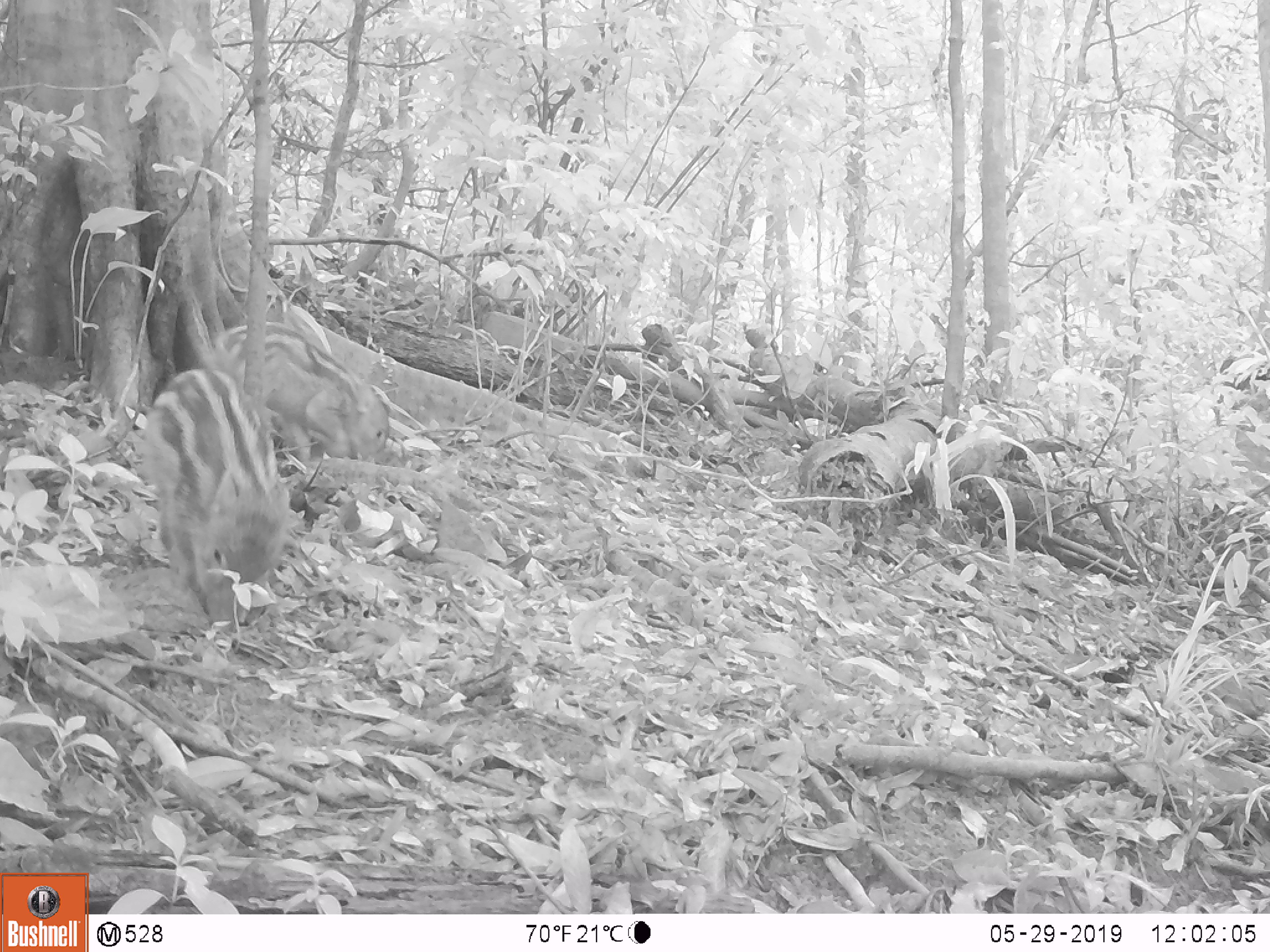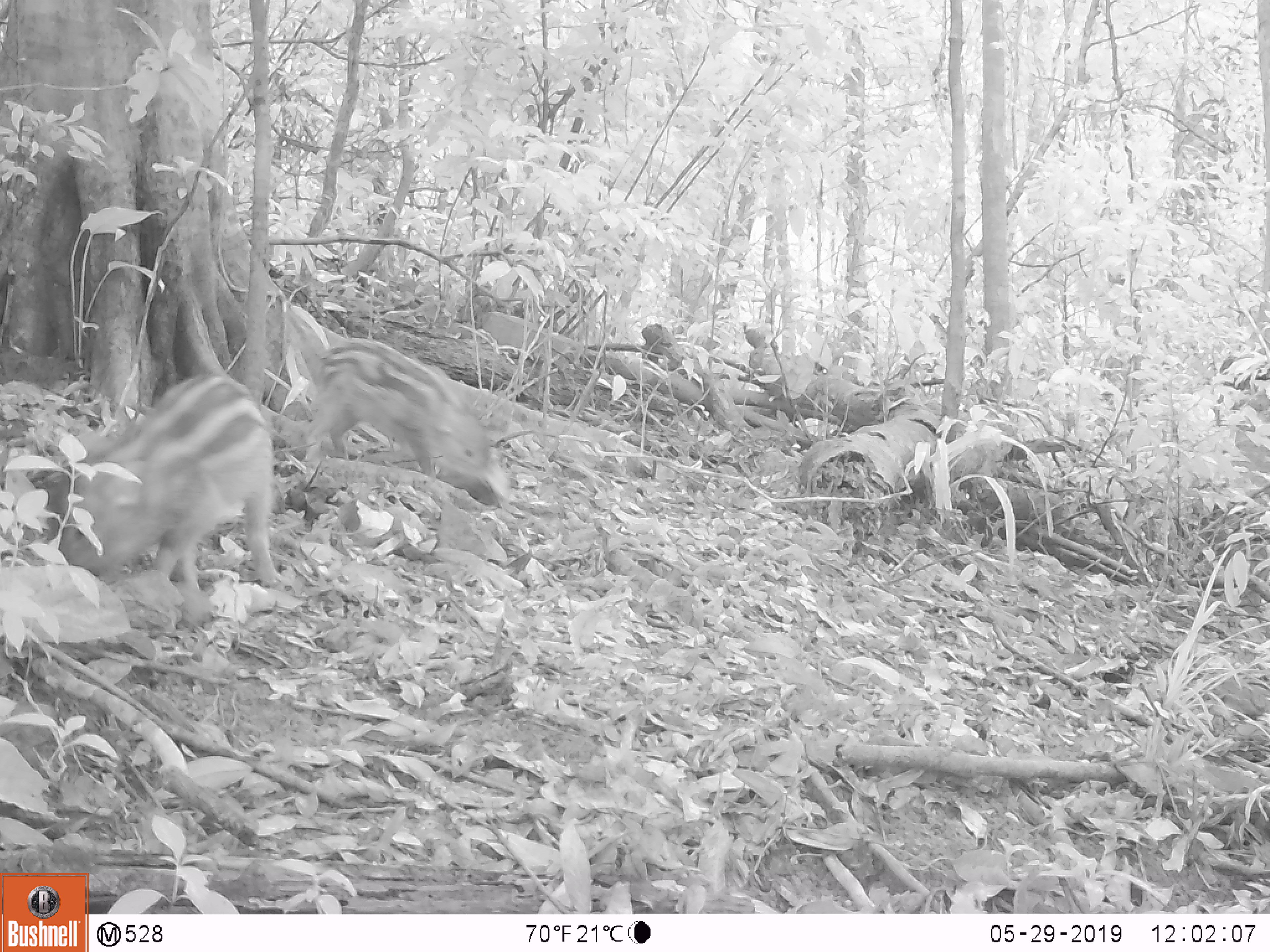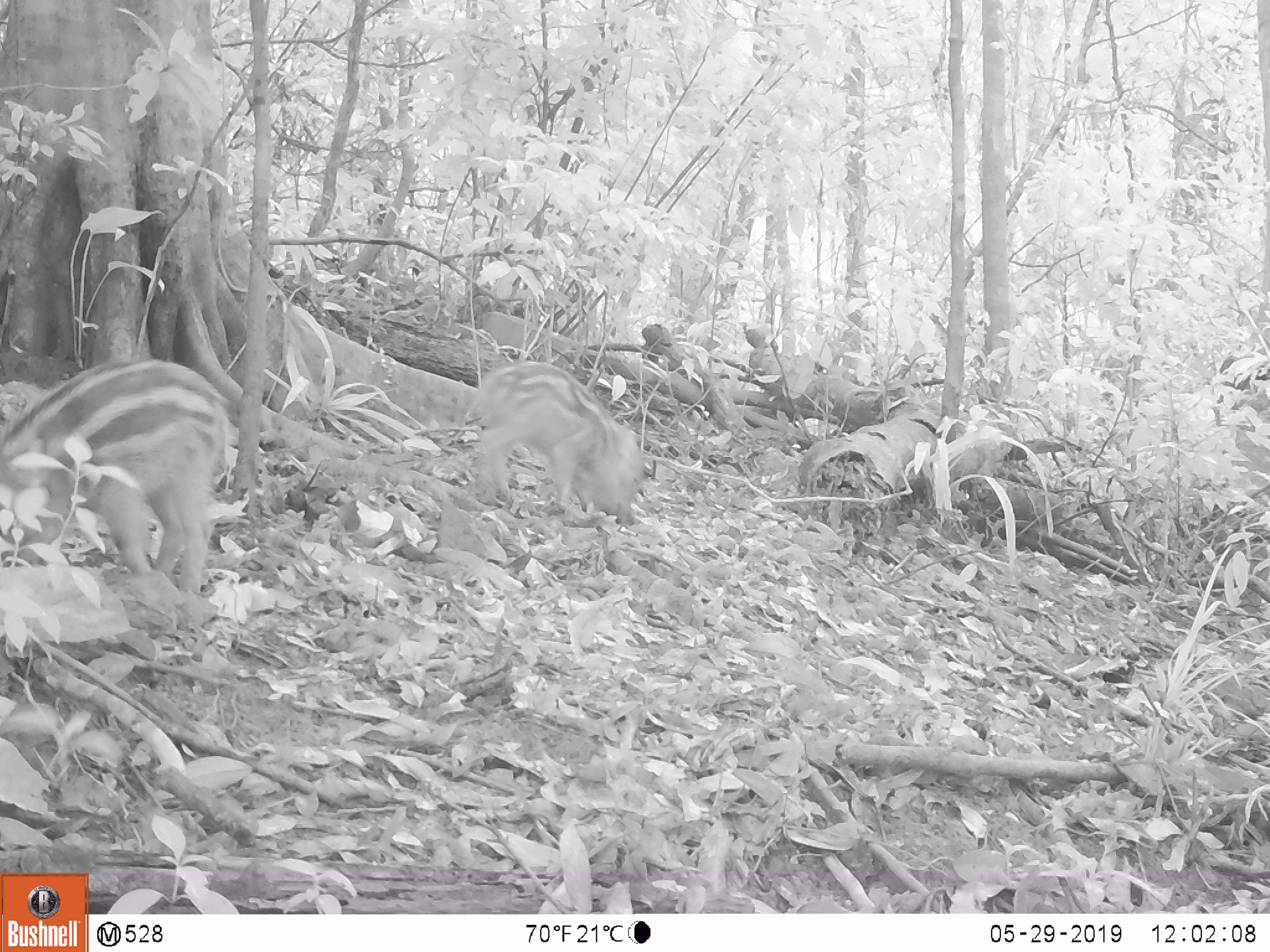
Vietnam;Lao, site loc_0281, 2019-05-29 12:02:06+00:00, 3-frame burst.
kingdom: Animalia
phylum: Chordata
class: Mammalia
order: Artiodactyla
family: Suidae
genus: Sus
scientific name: Sus scrofa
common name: eurasian wild pig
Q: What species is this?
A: Eurasian wild pig (Sus scrofa).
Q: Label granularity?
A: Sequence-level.